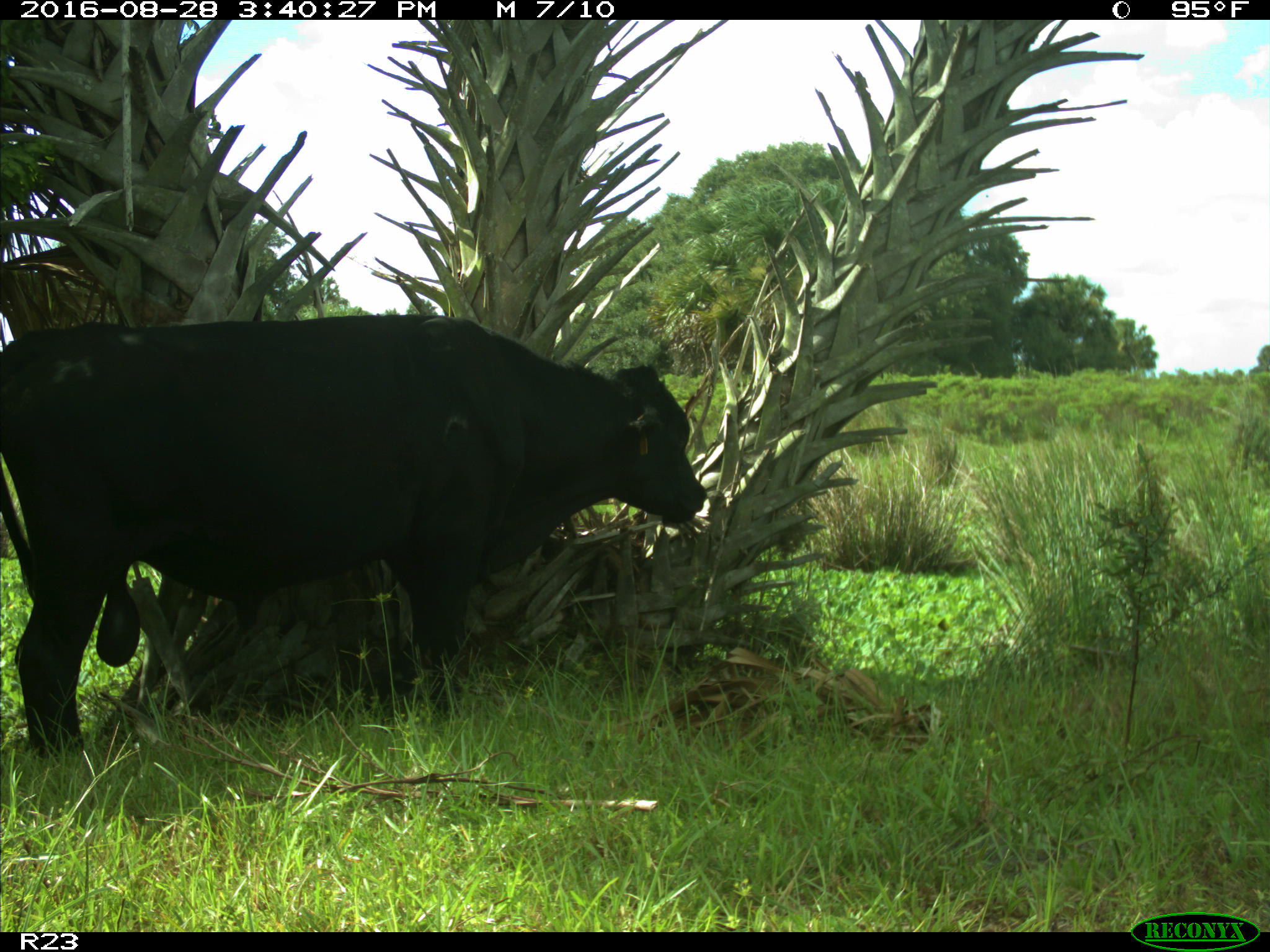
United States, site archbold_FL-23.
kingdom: Animalia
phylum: Chordata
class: Mammalia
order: Artiodactyla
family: Bovidae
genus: Bos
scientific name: Bos taurus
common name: domestic cow